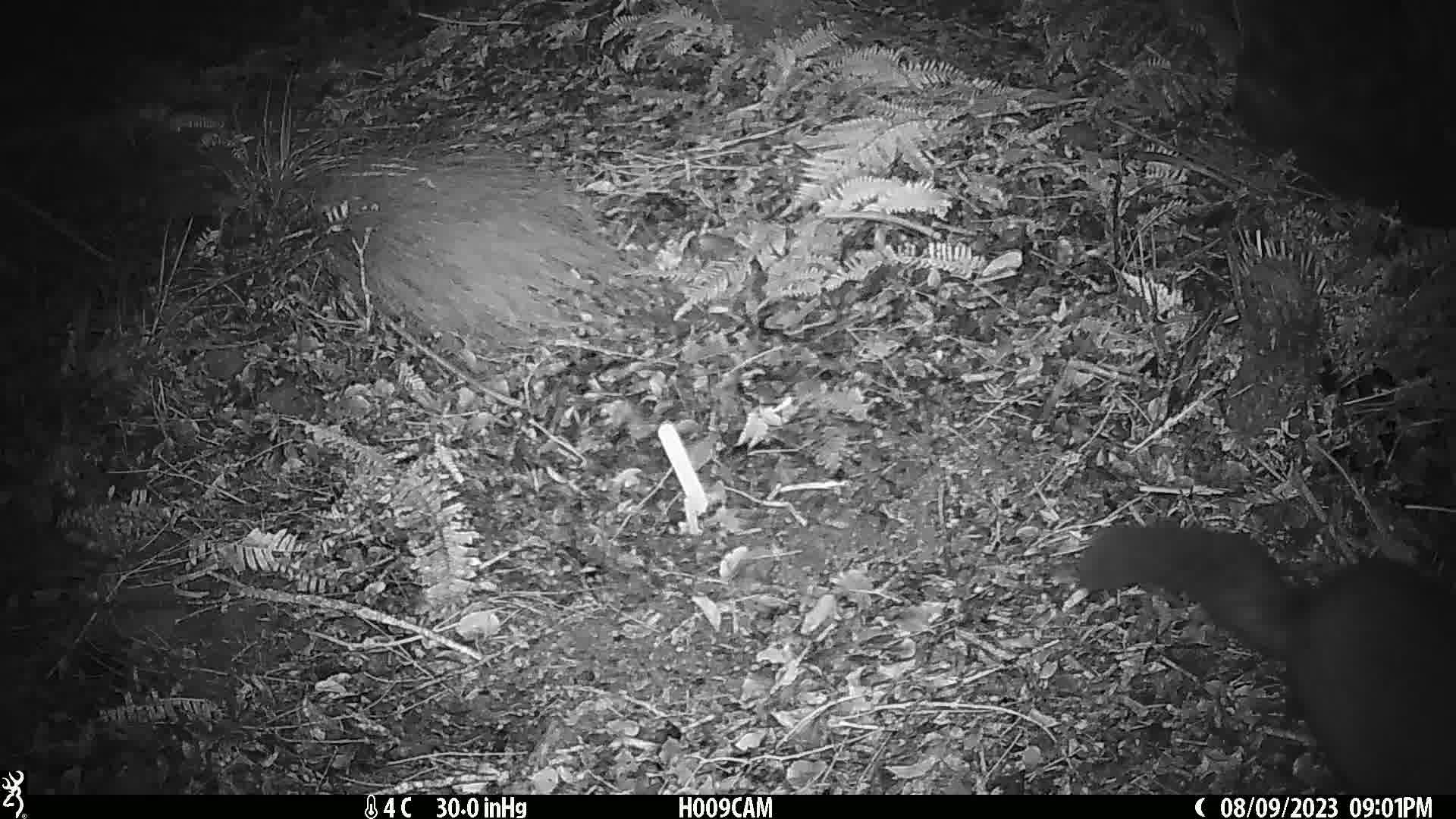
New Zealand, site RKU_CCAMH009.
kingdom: Animalia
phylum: Chordata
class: Mammalia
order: Diprotodontia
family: Phalangeridae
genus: Trichosurus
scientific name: Trichosurus vulpecula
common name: common brushtail possum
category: possum